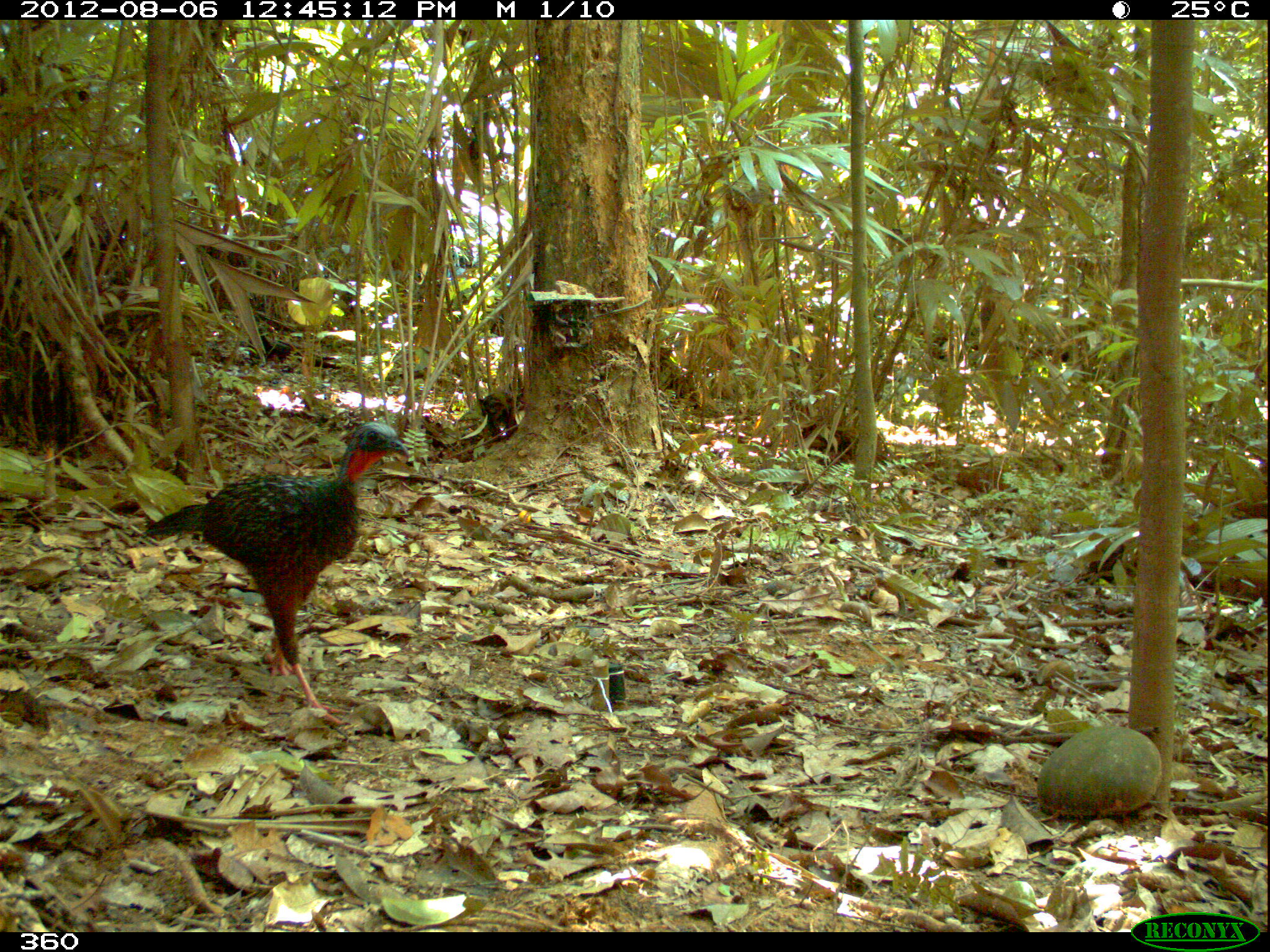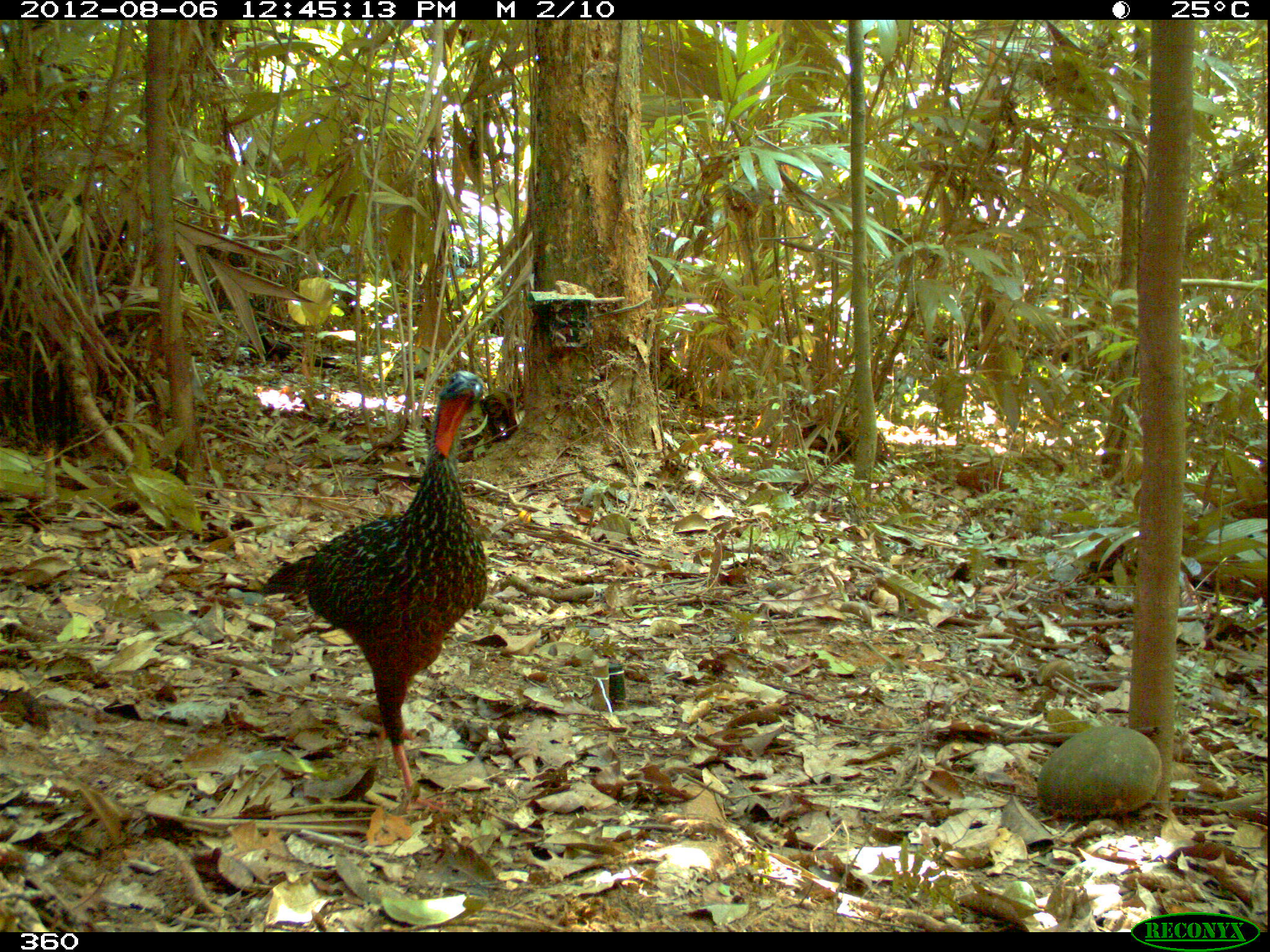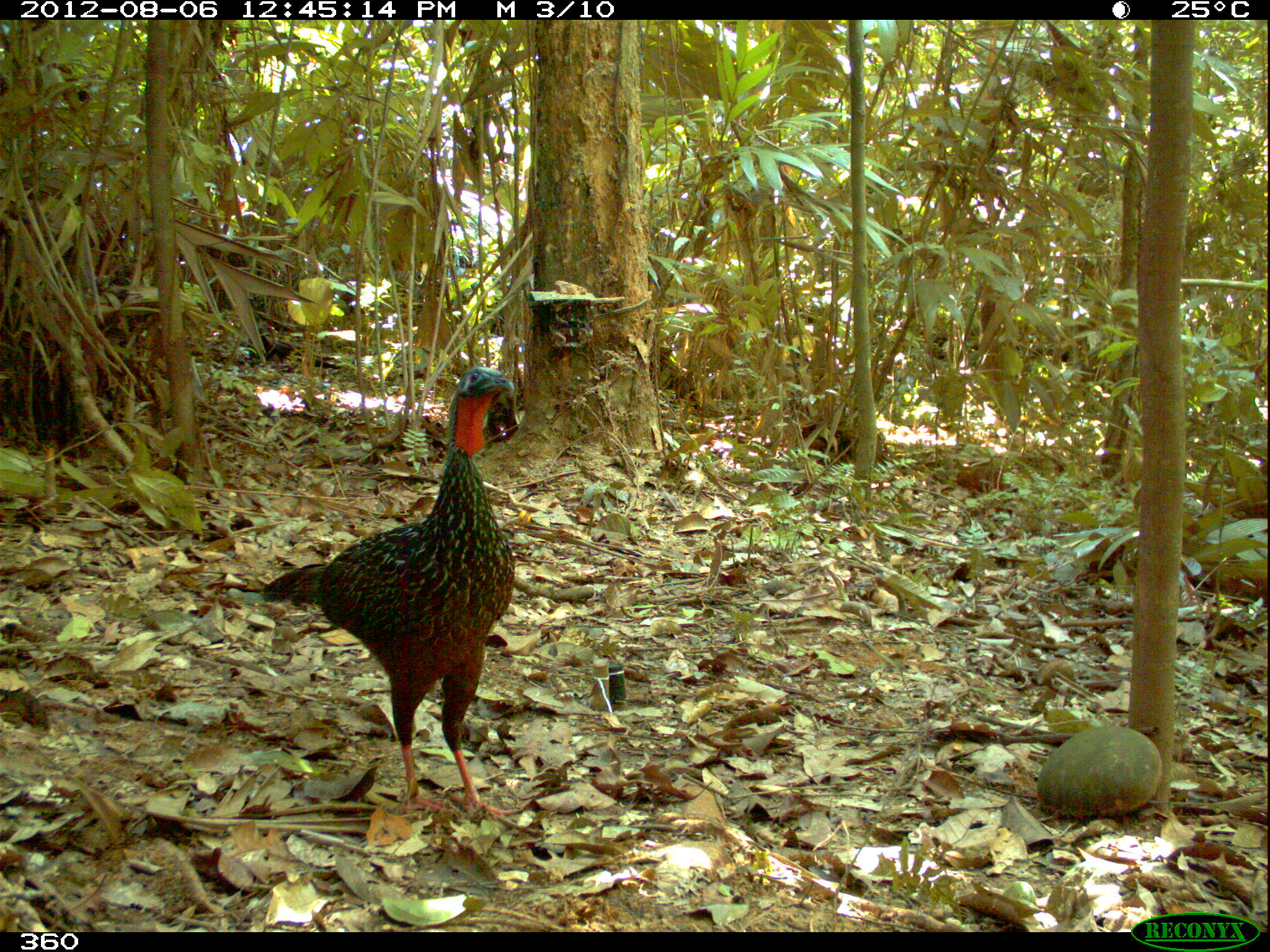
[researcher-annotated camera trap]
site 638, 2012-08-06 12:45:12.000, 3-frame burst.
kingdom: Animalia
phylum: Chordata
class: Aves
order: Galliformes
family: Cracidae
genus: Penelope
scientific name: Penelope jacquacu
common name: spix's guan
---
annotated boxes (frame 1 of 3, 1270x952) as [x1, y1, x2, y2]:
penelope jacquacu: [139, 421, 410, 727]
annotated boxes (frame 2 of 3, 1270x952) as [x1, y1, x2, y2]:
penelope jacquacu: [257, 368, 486, 803]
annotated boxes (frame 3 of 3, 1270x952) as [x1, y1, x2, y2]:
penelope jacquacu: [258, 365, 515, 813]